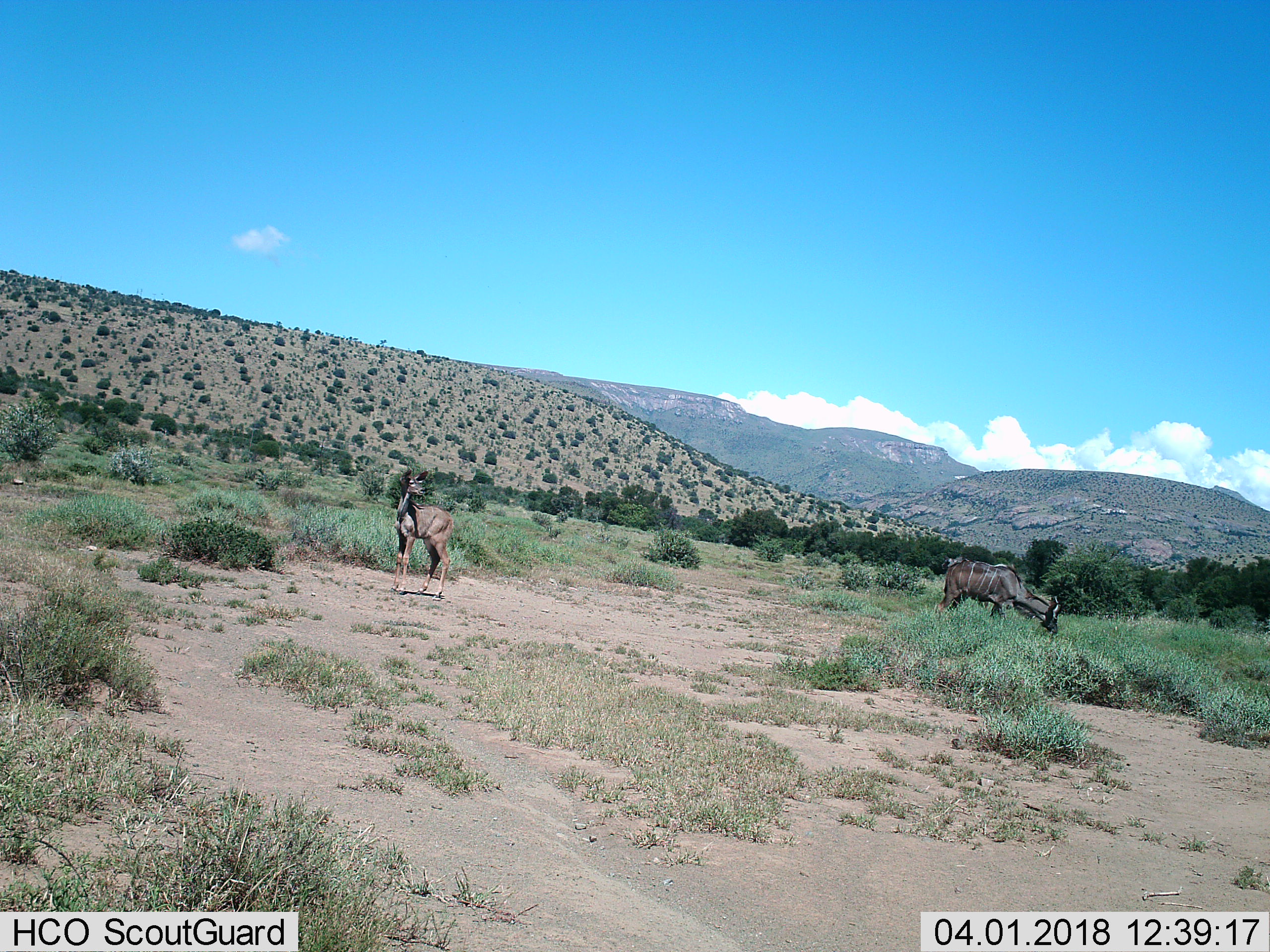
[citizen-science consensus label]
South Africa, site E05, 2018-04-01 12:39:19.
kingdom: Animalia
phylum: Chordata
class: Mammalia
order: Artiodactyla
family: Bovidae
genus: Tragelaphus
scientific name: Tragelaphus strepsiceros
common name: greater kudu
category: kudu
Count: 2.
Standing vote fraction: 83%.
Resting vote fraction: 0%.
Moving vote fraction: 33%.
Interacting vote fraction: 0%.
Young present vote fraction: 17%.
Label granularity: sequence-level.